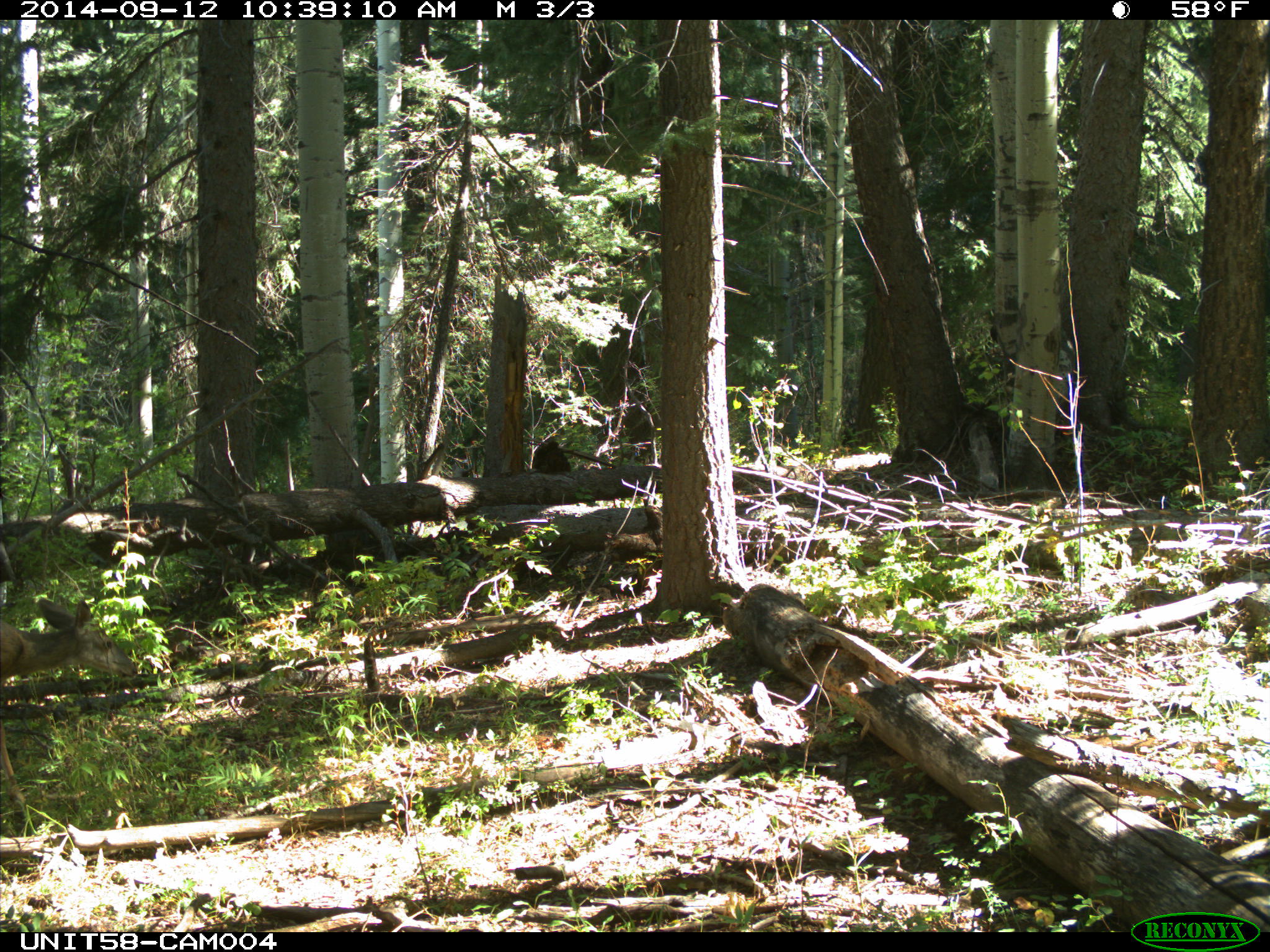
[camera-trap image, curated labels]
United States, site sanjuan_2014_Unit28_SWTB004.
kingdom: Animalia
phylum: Chordata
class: Mammalia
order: Artiodactyla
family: Cervidae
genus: Odocoileus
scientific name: Odocoileus hemionus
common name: mule deer